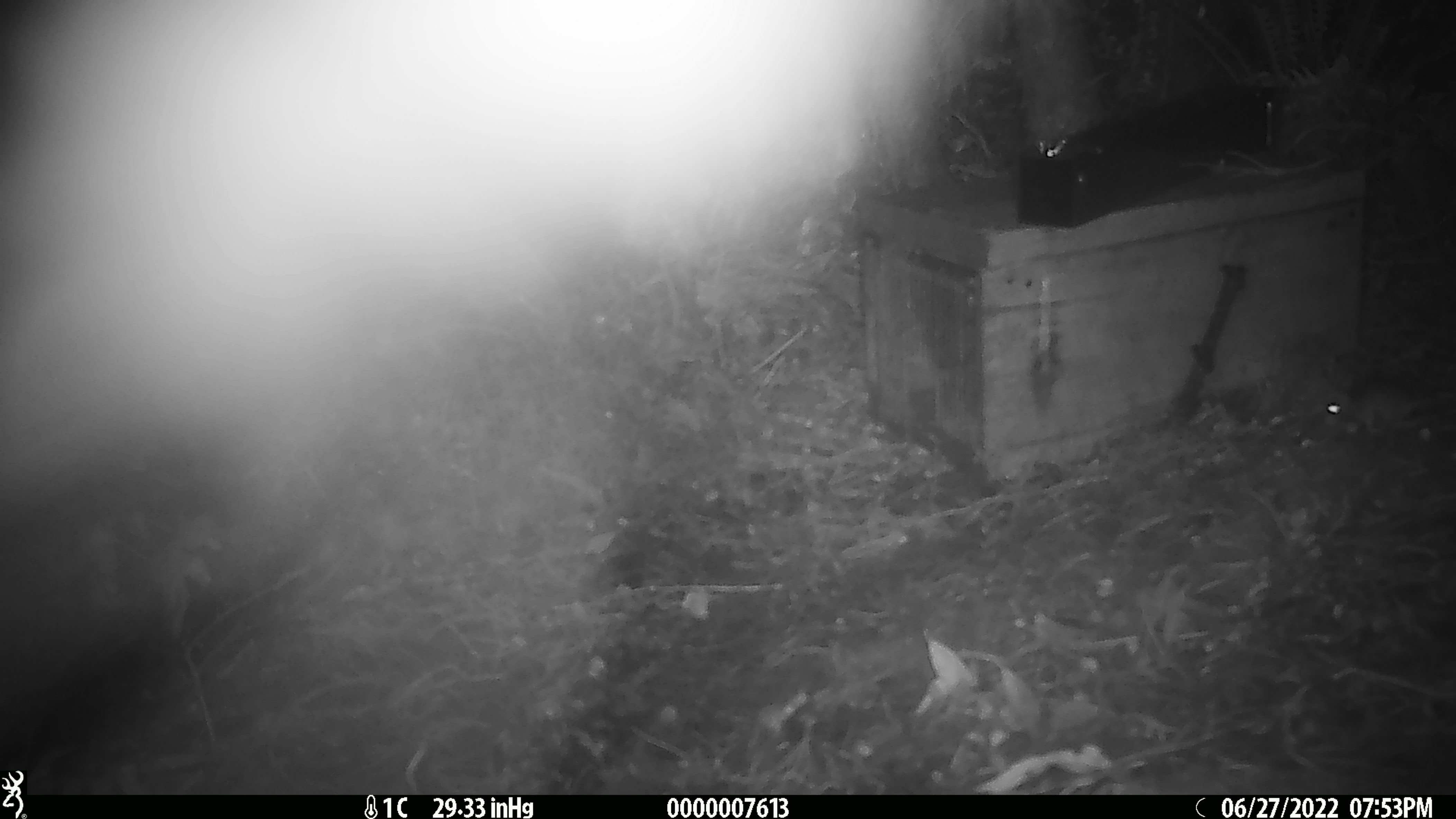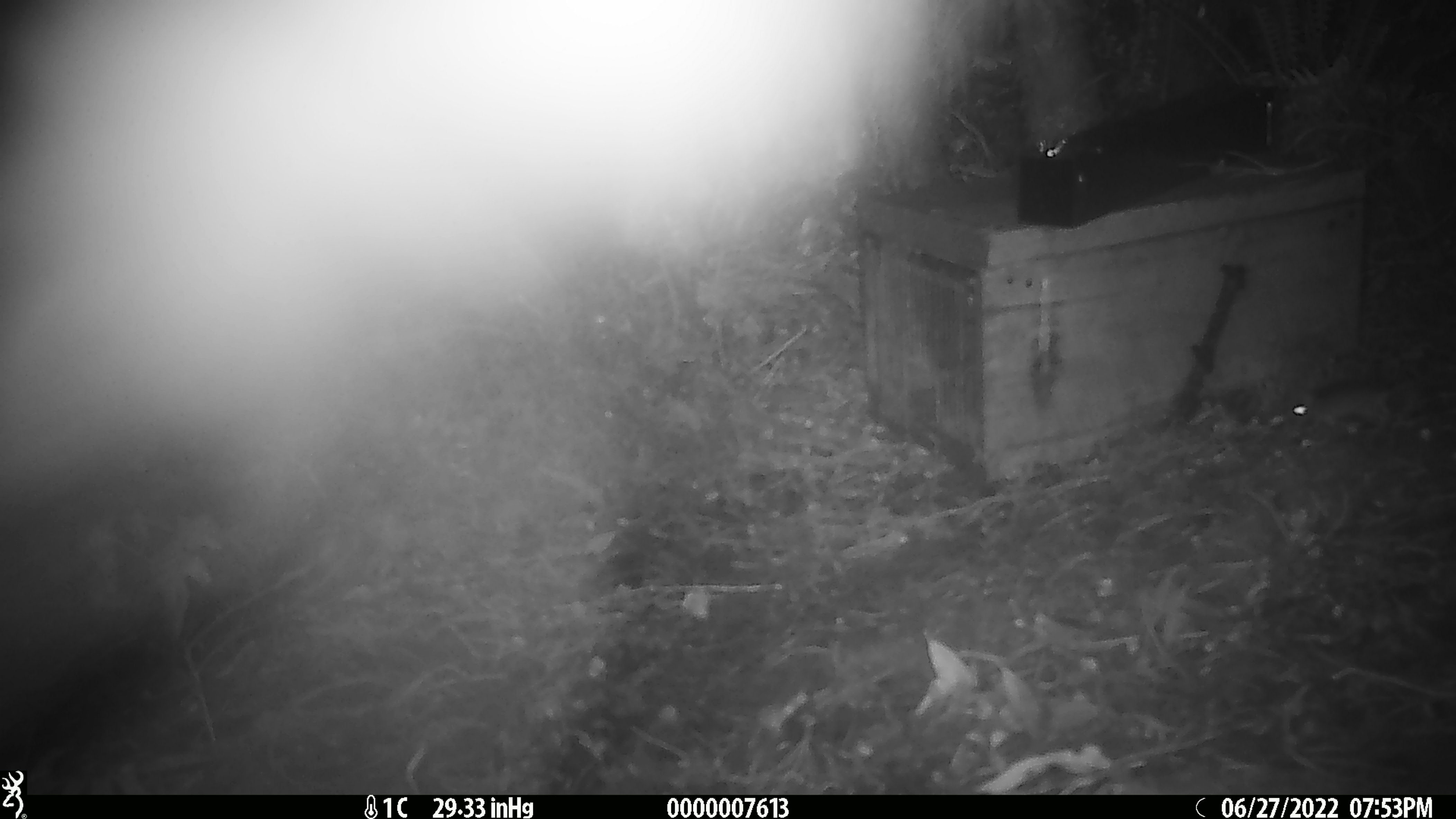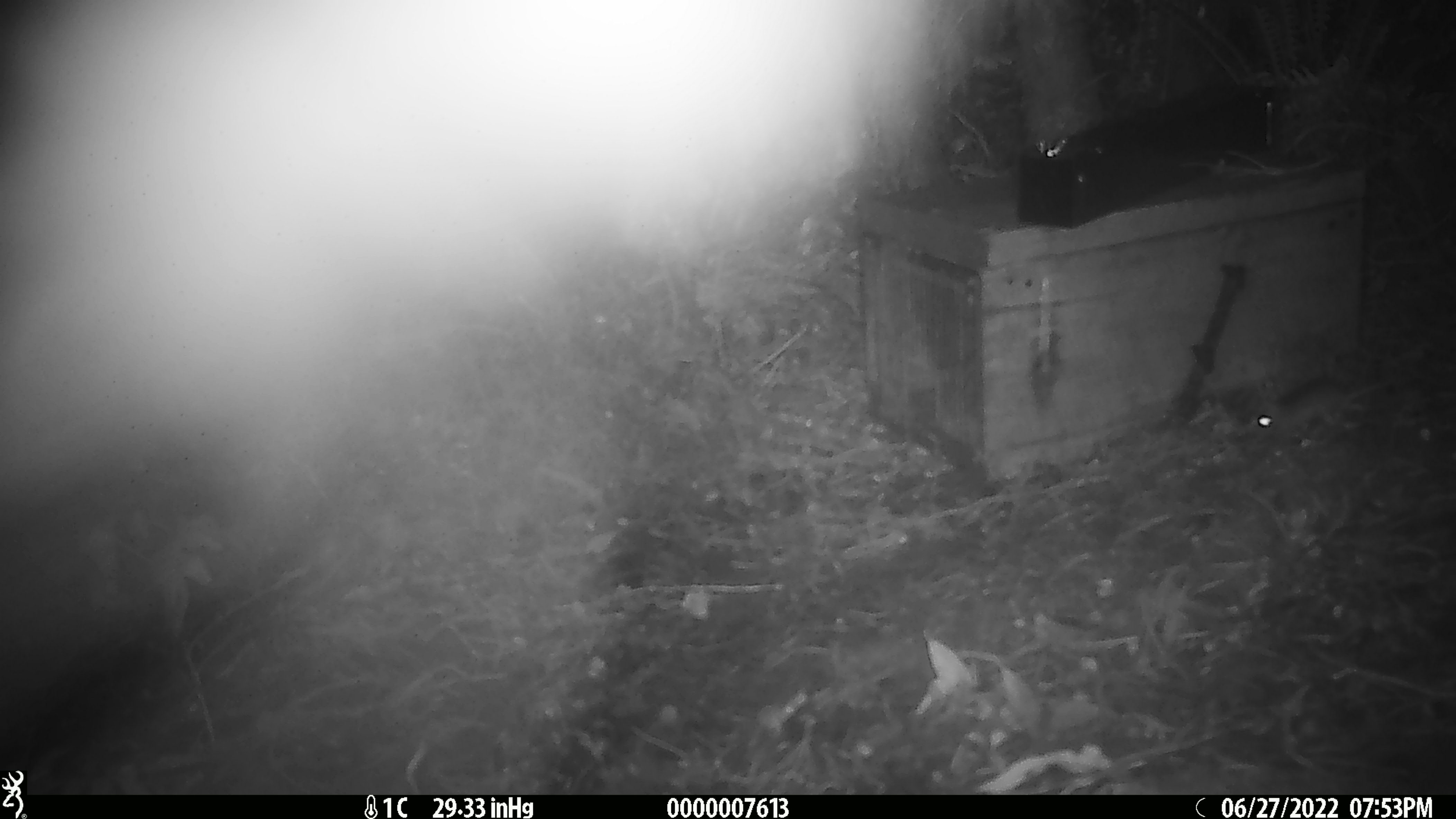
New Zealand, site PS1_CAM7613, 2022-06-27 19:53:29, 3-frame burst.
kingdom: Animalia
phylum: Chordata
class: Mammalia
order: Rodentia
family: Muridae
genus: Mus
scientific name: Mus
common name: mouse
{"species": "mouse (Mus)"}